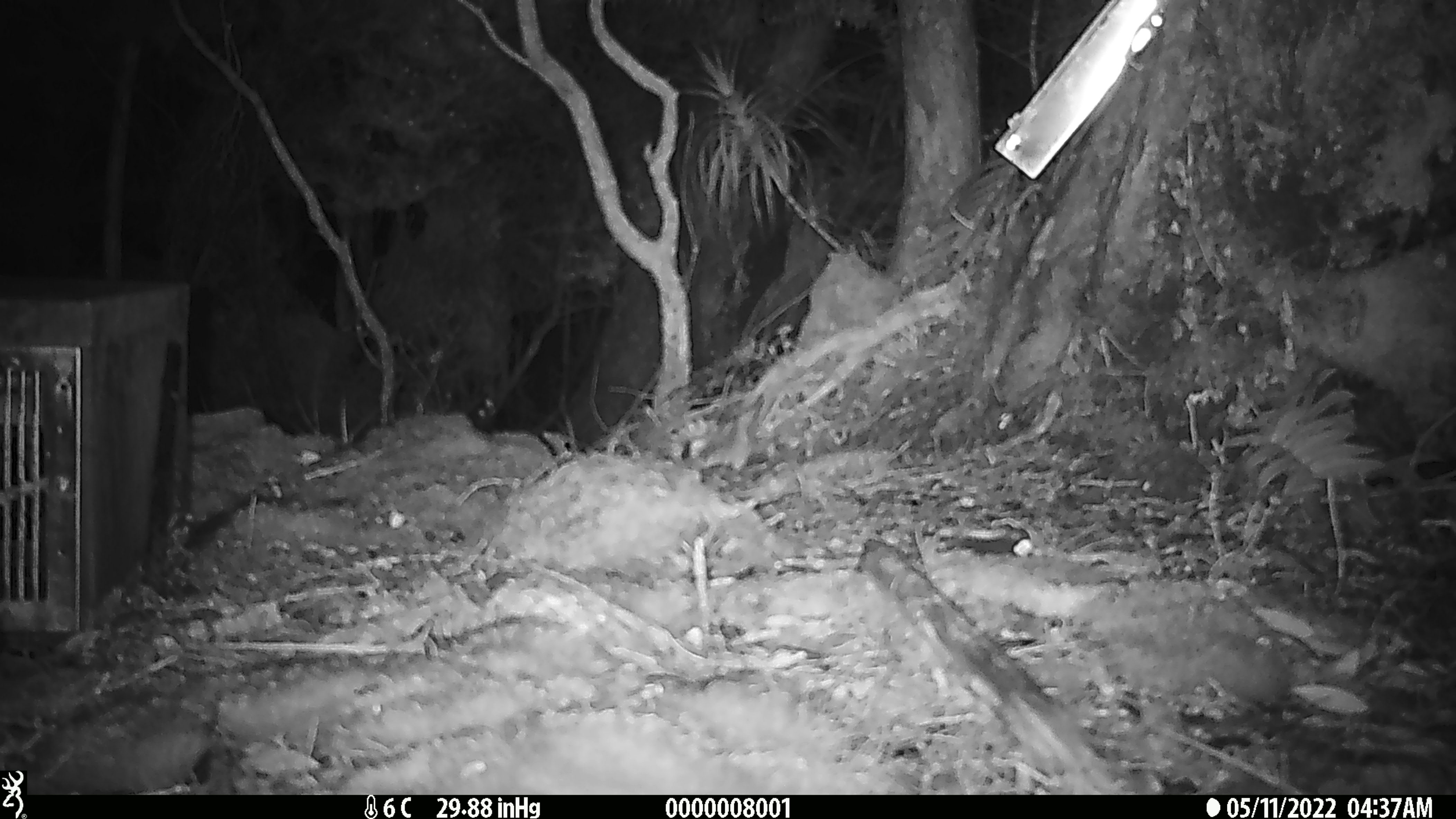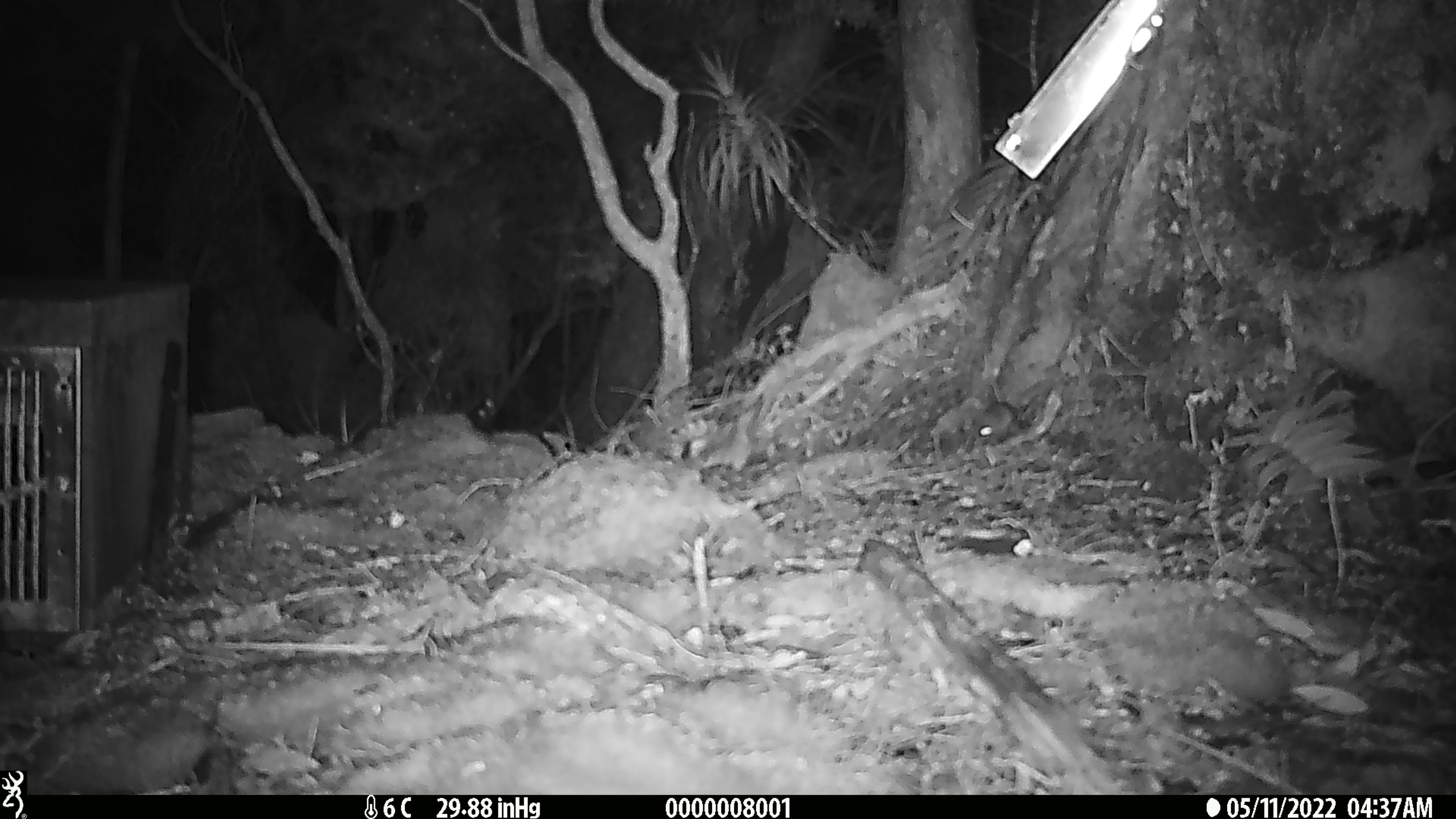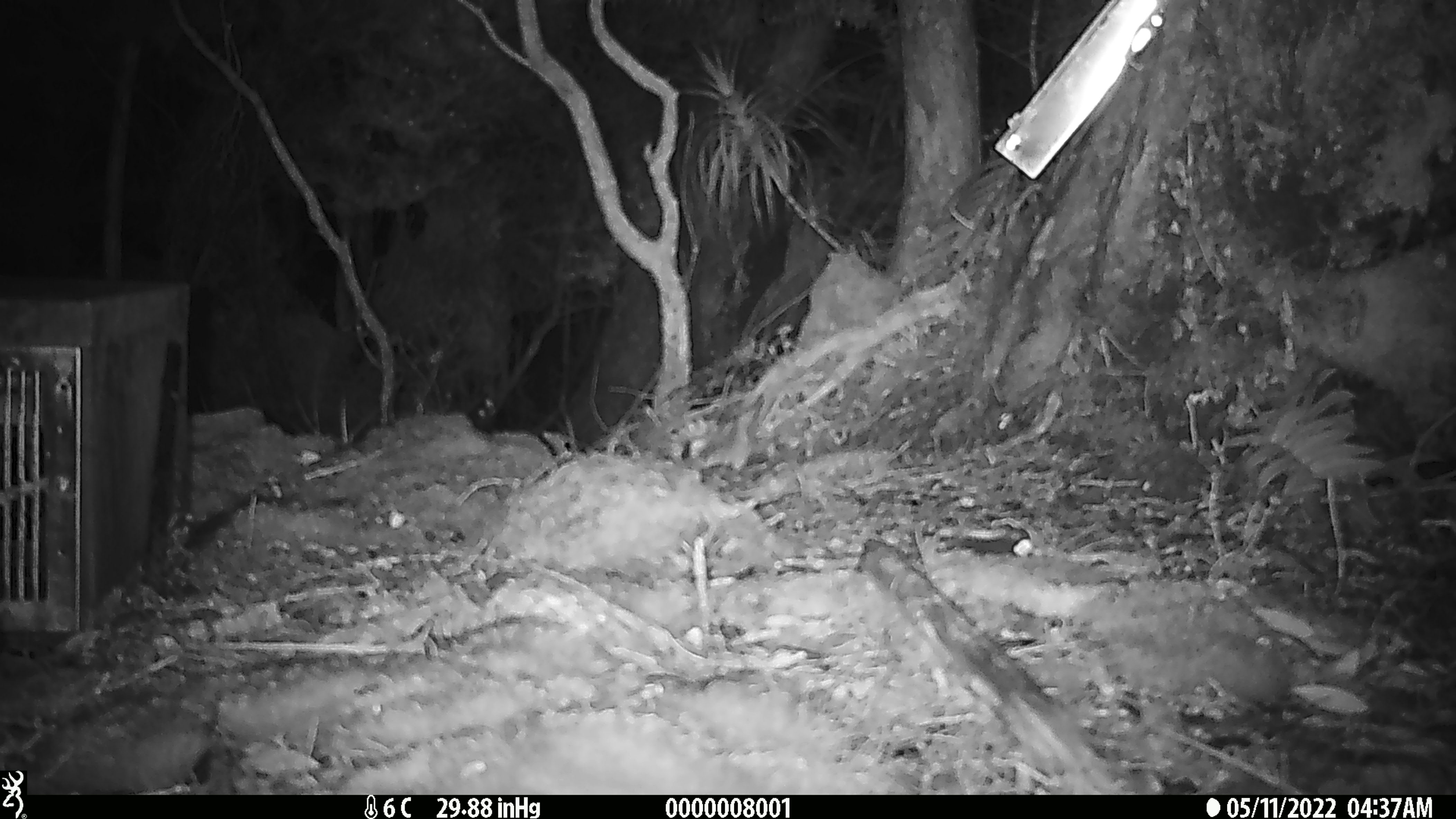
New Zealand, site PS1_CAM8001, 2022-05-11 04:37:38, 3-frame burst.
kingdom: Animalia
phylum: Chordata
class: Mammalia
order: Rodentia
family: Muridae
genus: Mus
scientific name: Mus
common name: mouse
Mouse (Mus).